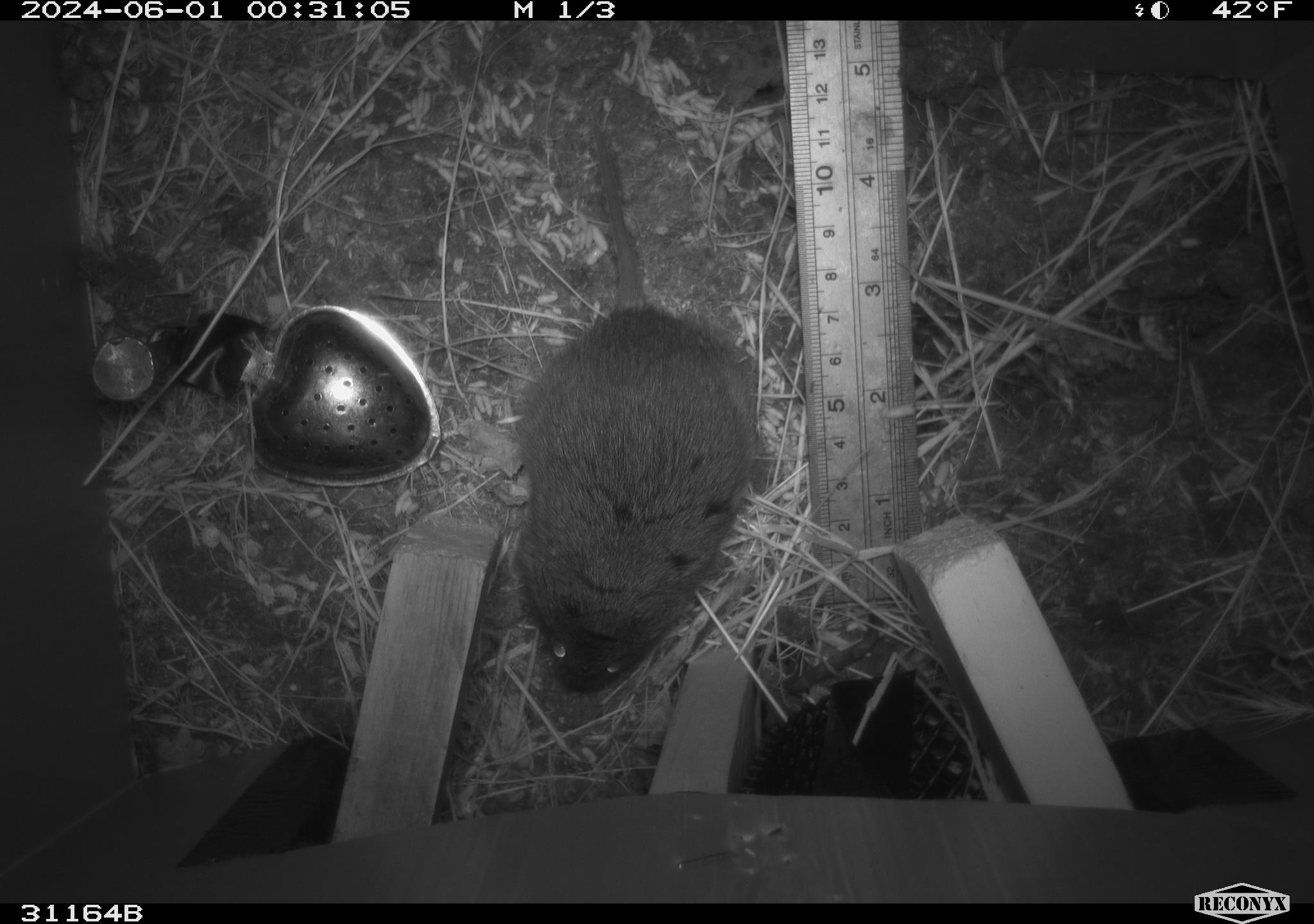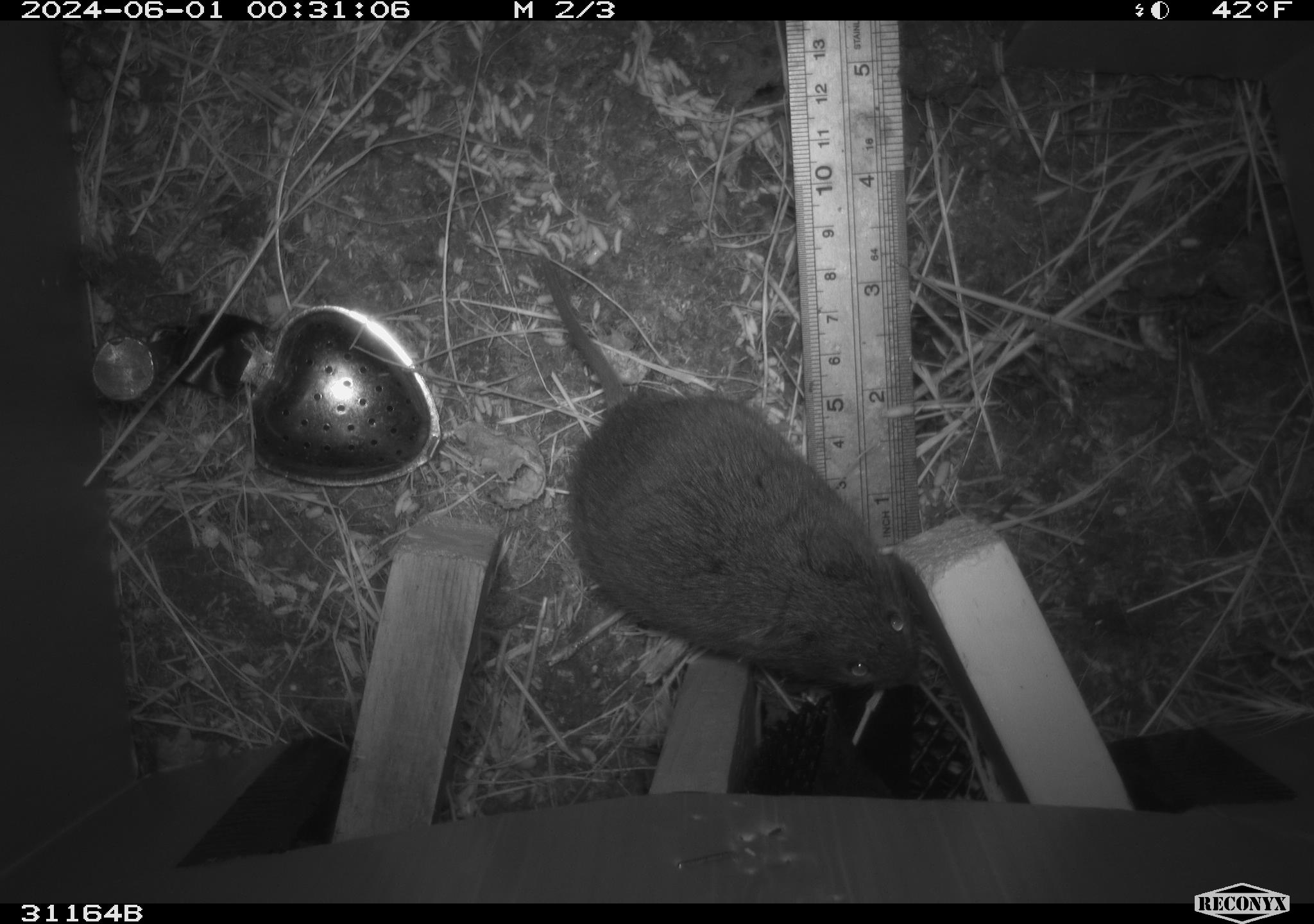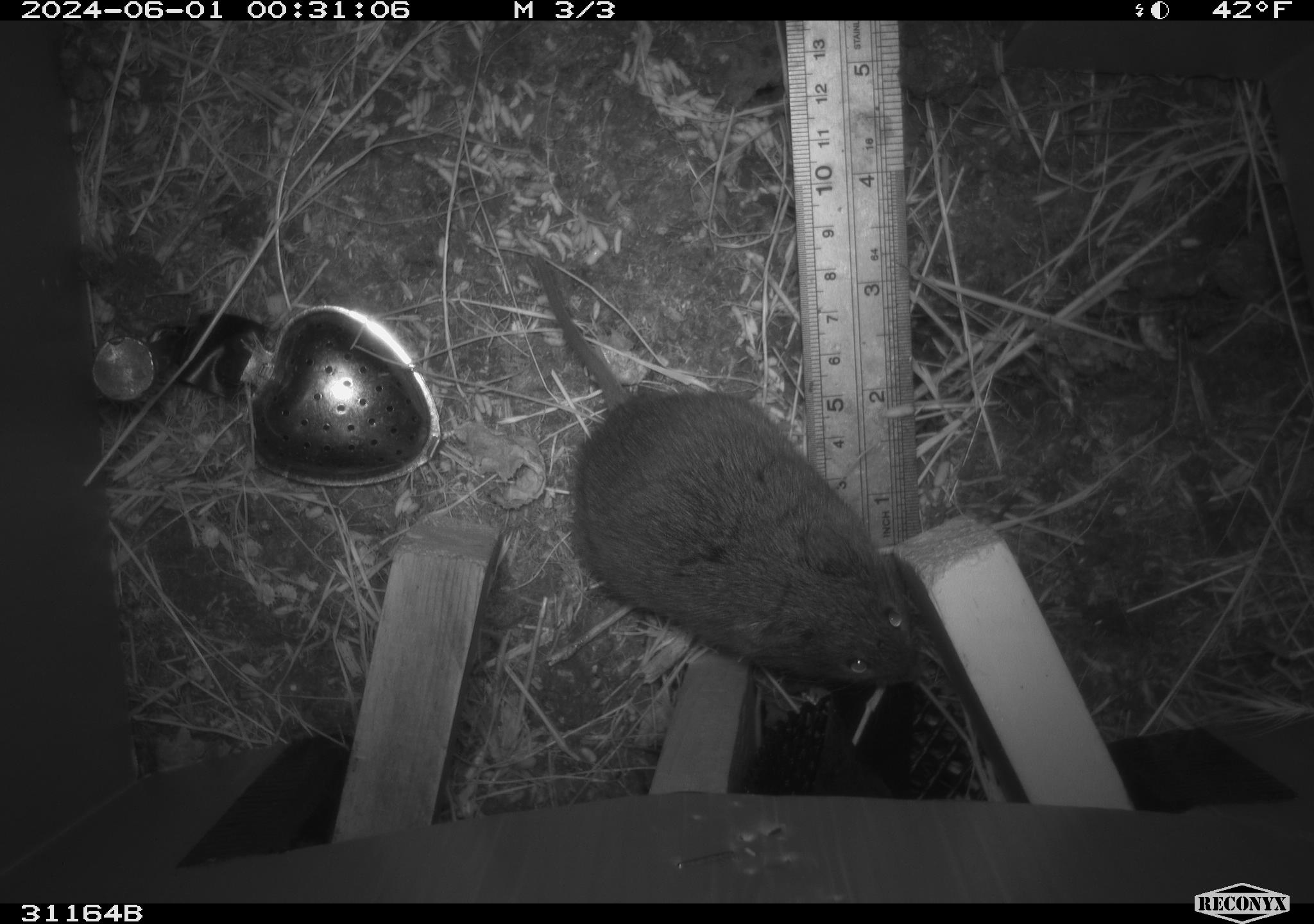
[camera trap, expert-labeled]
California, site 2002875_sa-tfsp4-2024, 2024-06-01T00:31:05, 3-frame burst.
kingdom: Animalia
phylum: Chordata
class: Mammalia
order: Rodentia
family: Cricetidae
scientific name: Arvicolinae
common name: voles, lemmings, and muskrats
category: arvicolinae subfamily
Arvicolinae subfamily (voles, lemmings, and muskrats) (Arvicolinae).